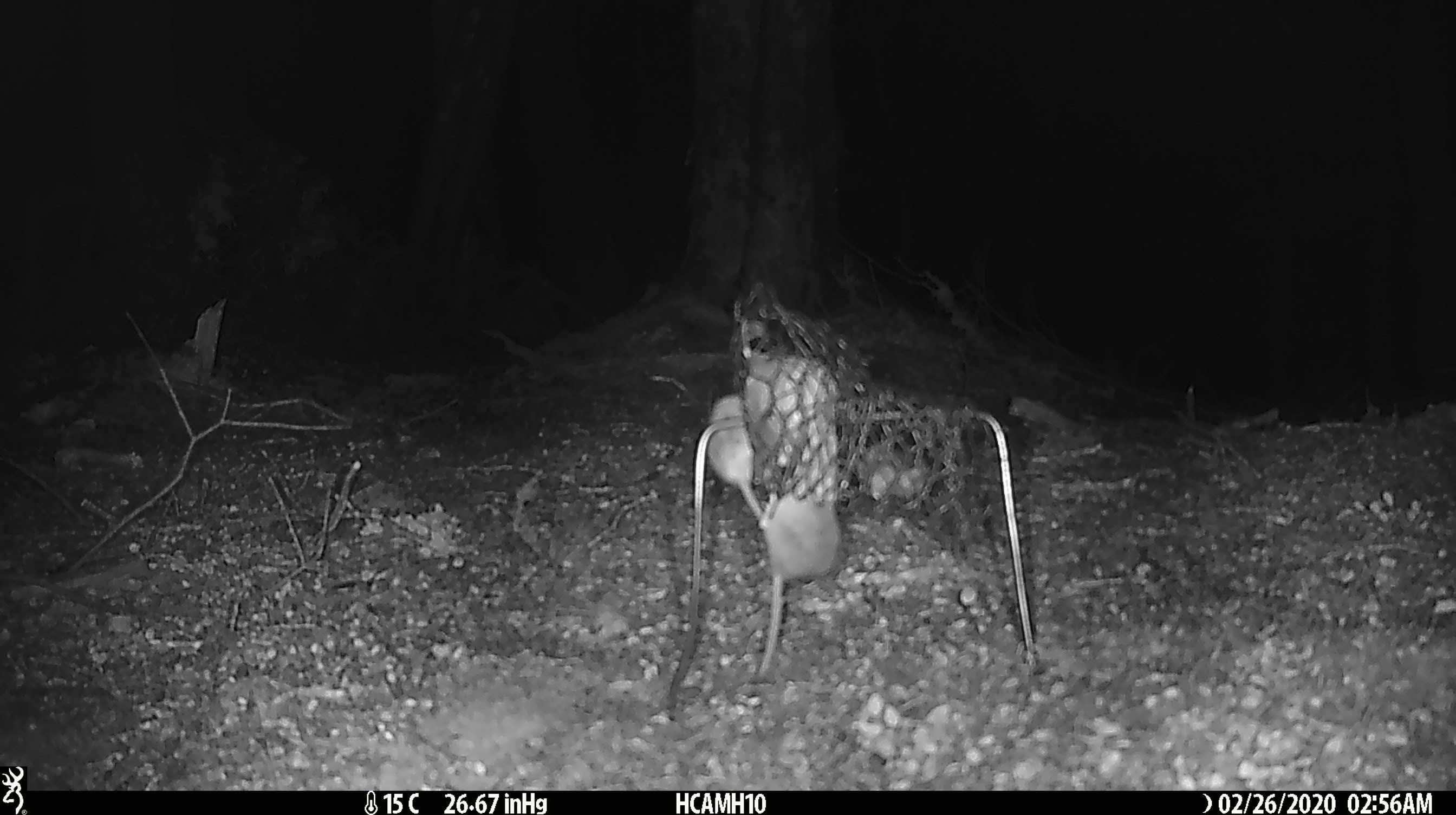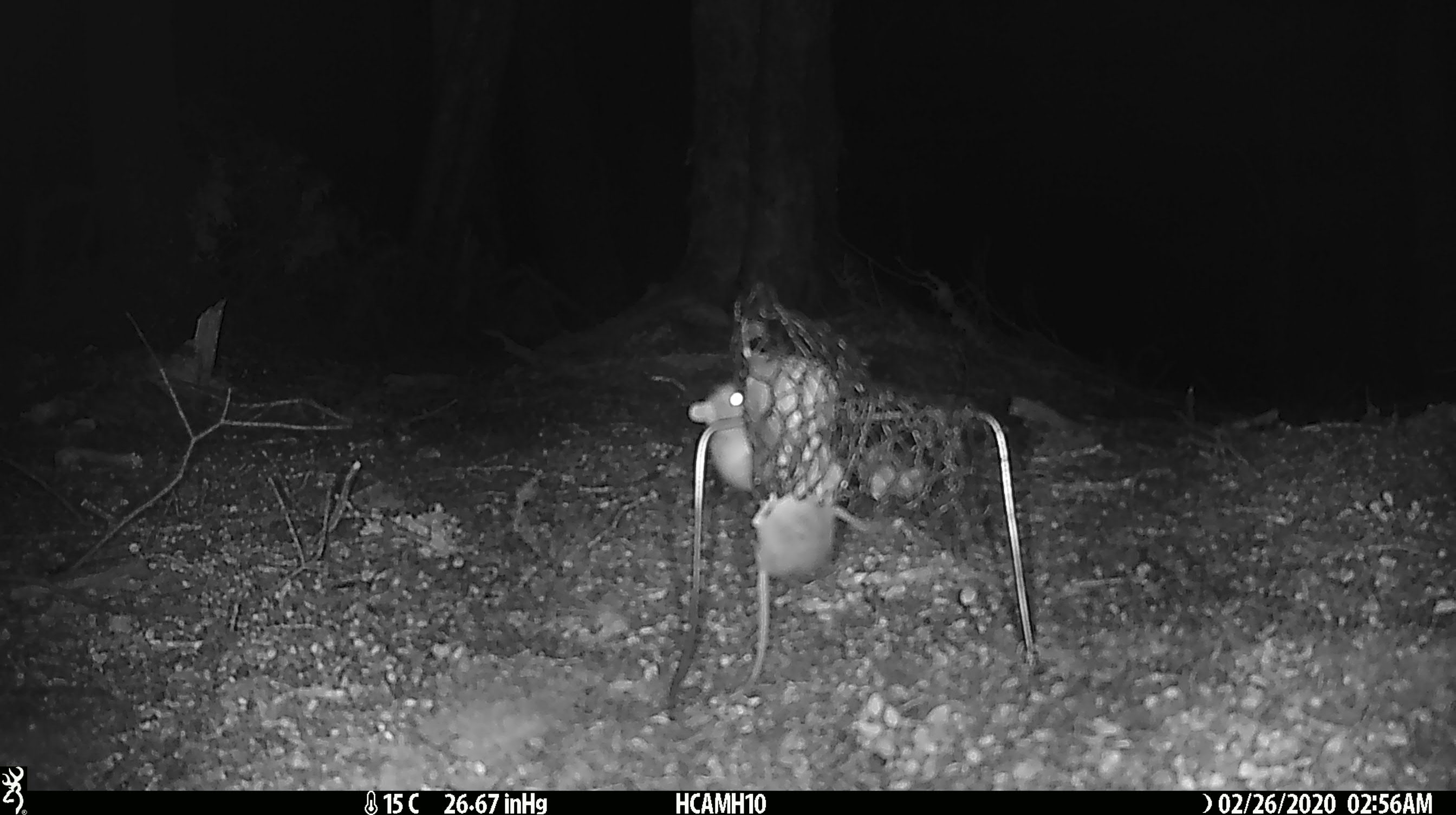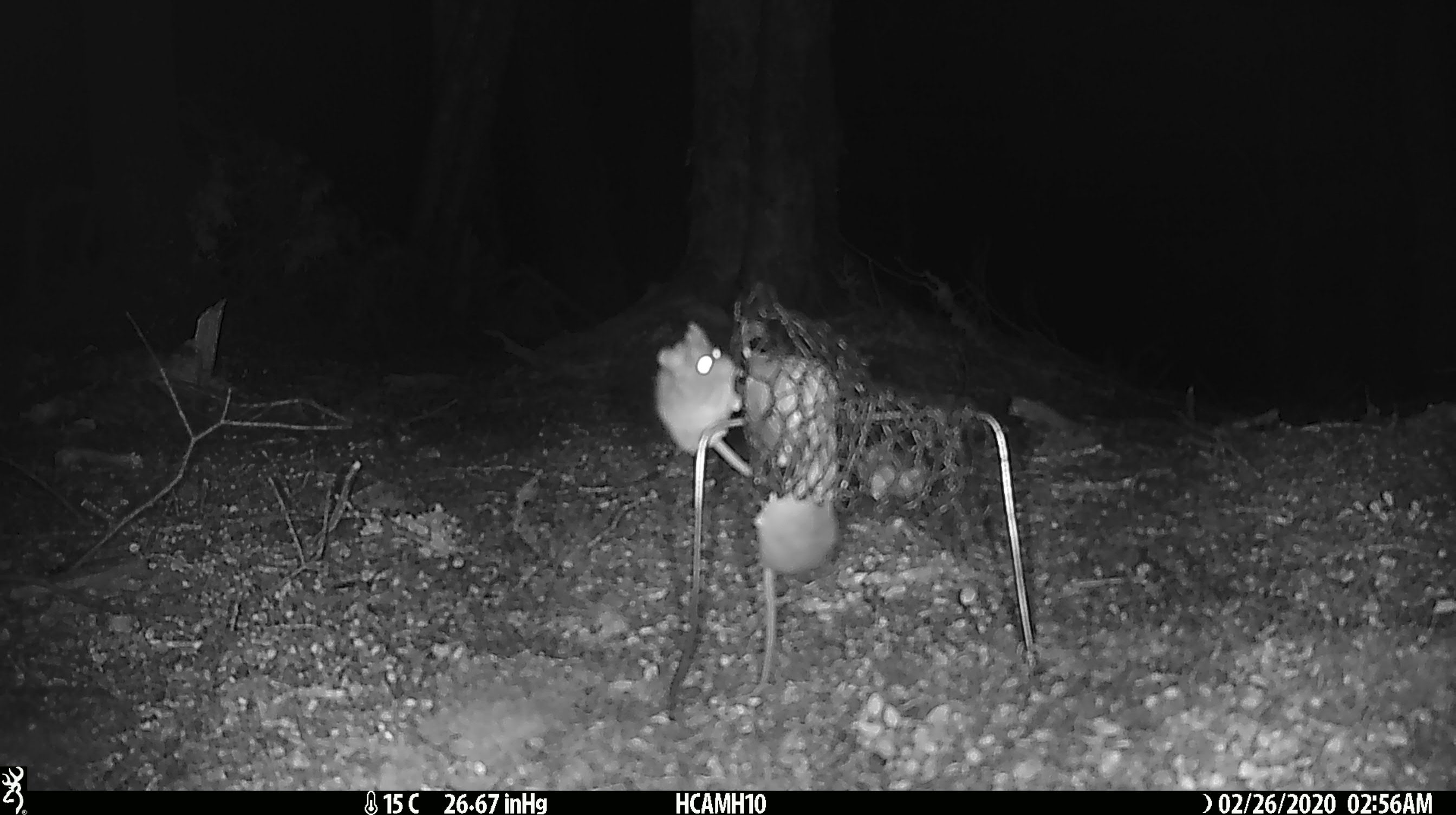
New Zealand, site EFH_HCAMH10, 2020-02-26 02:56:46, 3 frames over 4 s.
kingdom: Animalia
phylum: Chordata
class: Mammalia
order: Rodentia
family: Muridae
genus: Mus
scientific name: Mus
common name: mouse